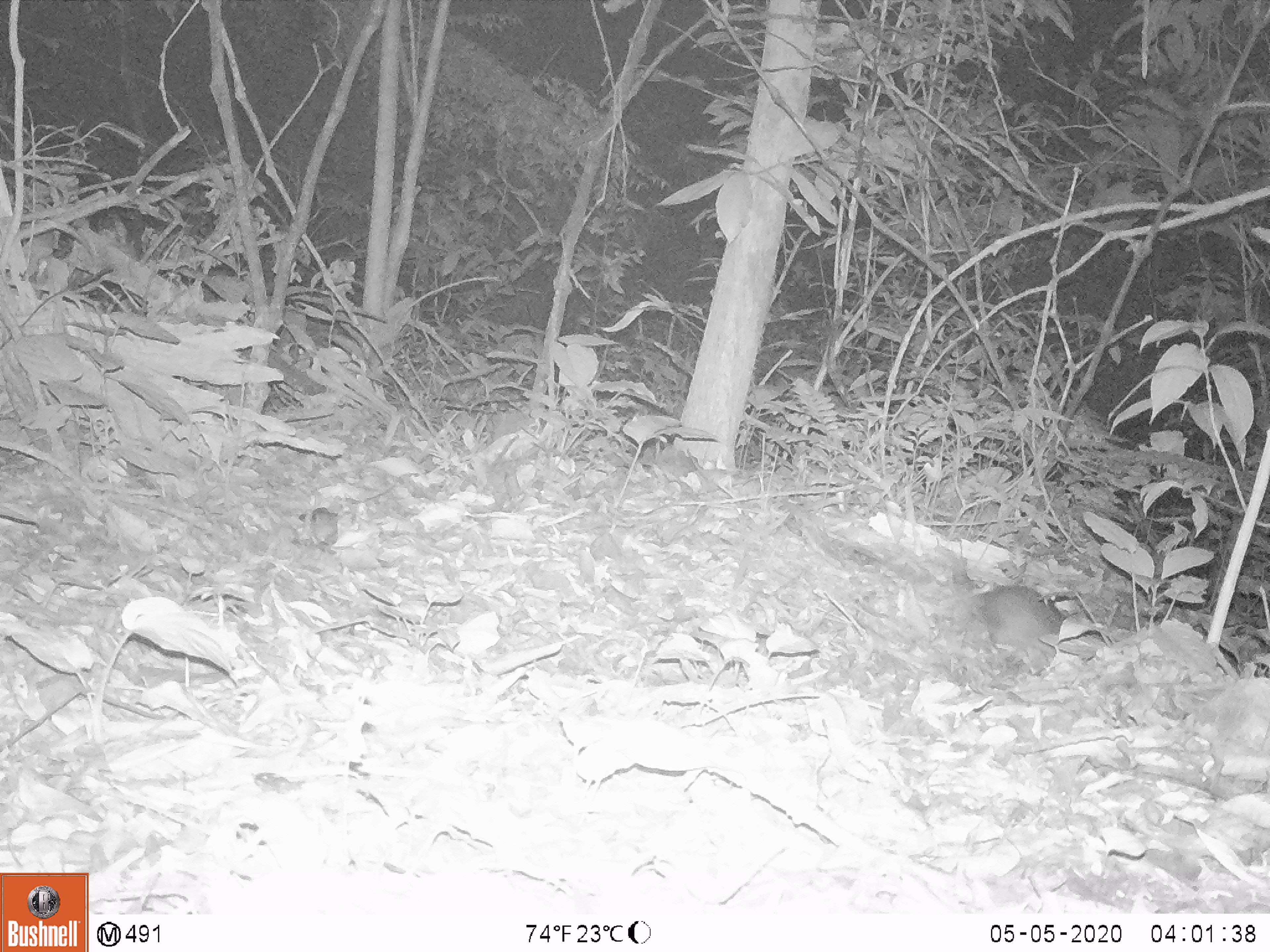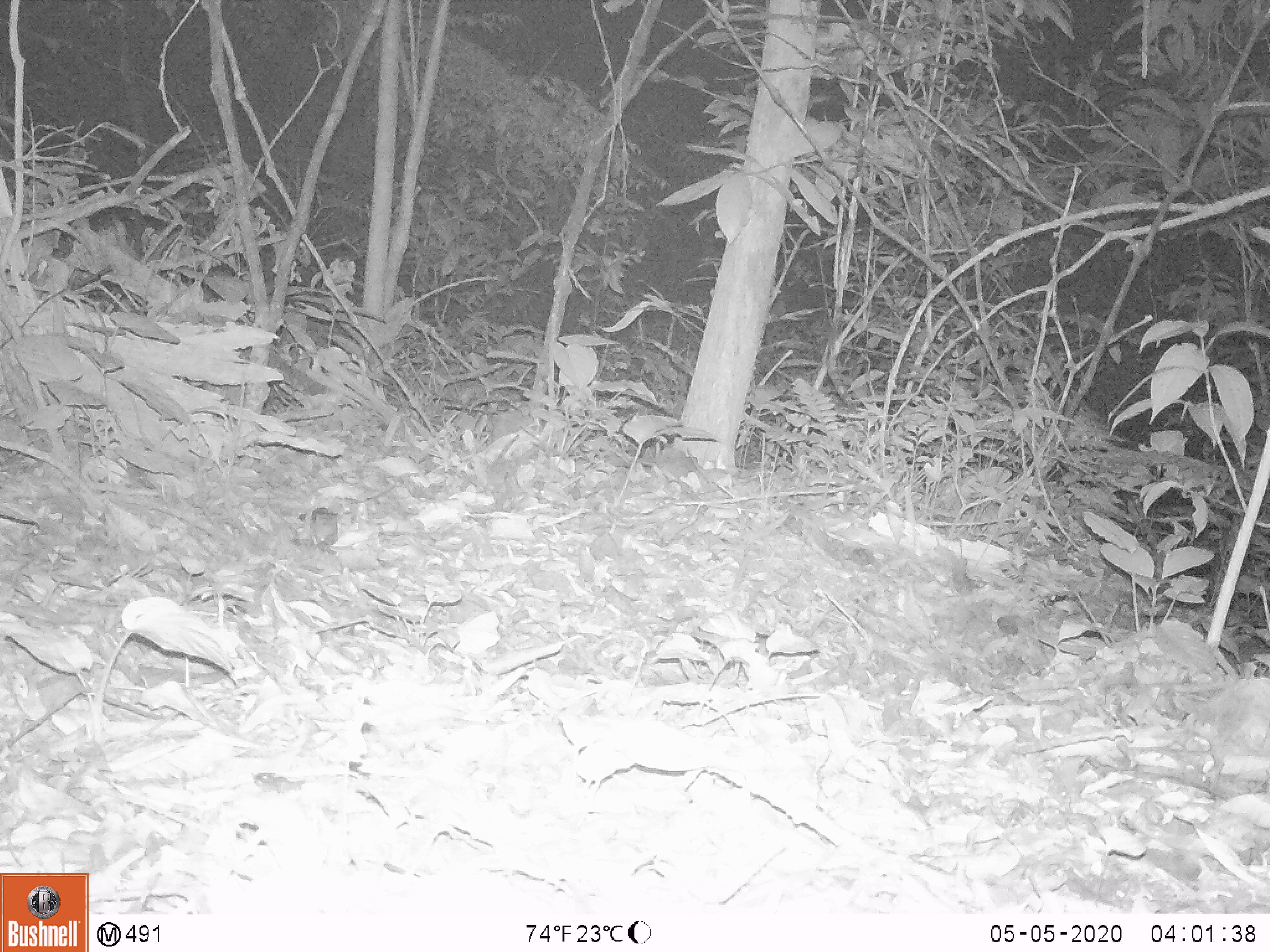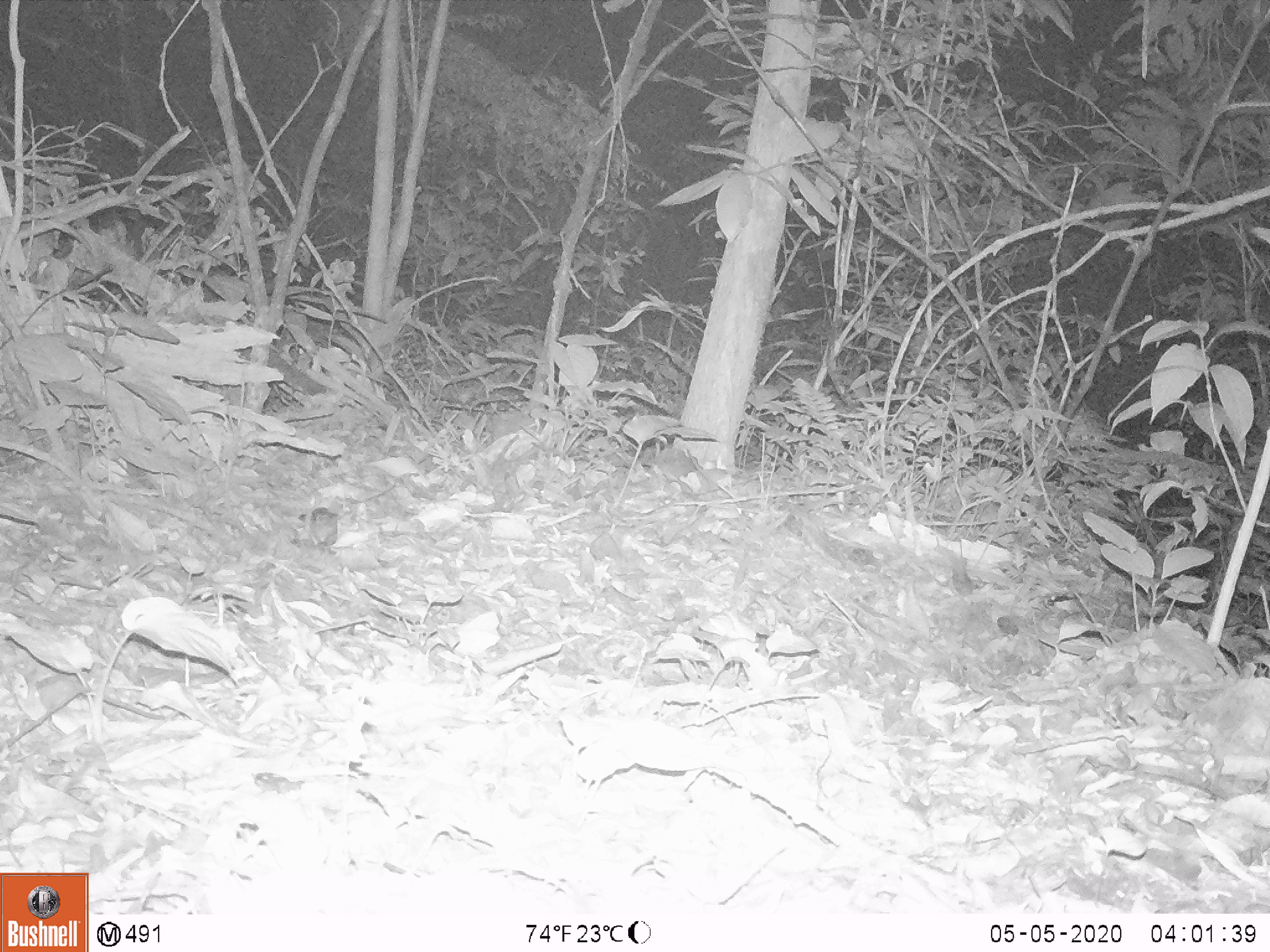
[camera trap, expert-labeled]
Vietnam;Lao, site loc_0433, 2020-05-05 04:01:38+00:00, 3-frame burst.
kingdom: Animalia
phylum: Chordata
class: Mammalia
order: Rodentia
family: Muridae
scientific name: Muridae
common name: old-world mice and rats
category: unidentified murid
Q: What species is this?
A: Unidentified murid (old-world mice and rats) (Muridae).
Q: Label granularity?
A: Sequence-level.